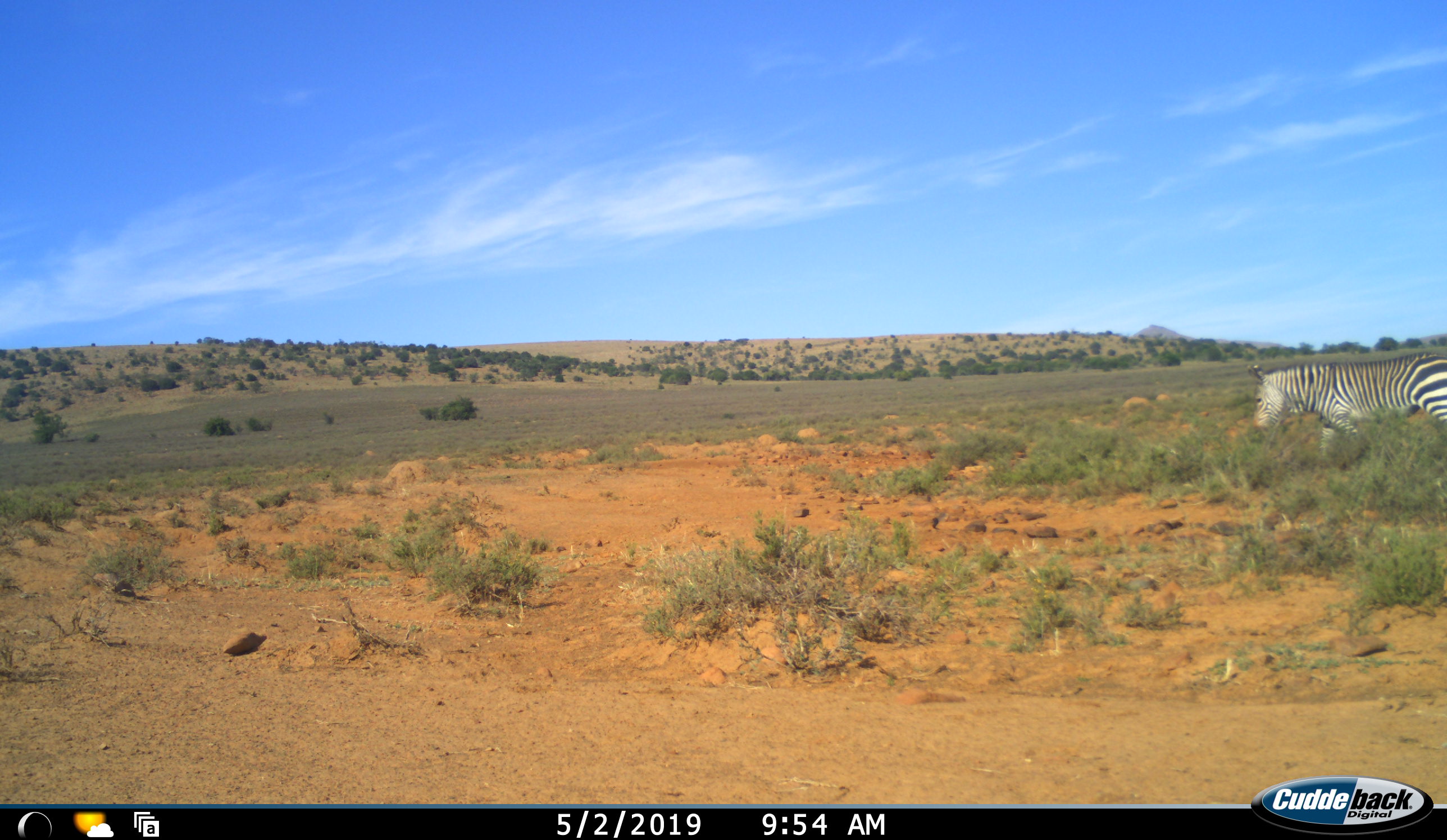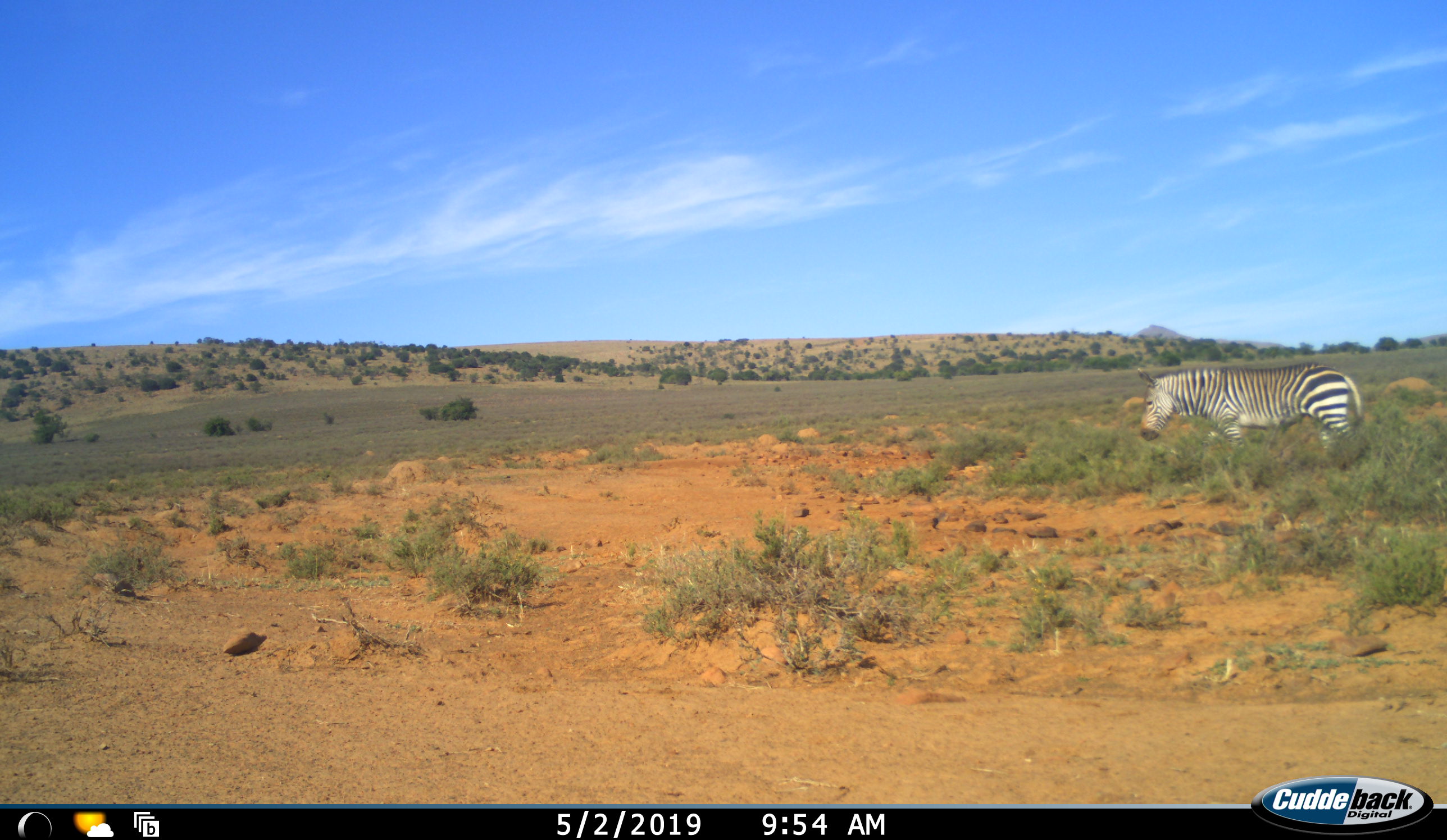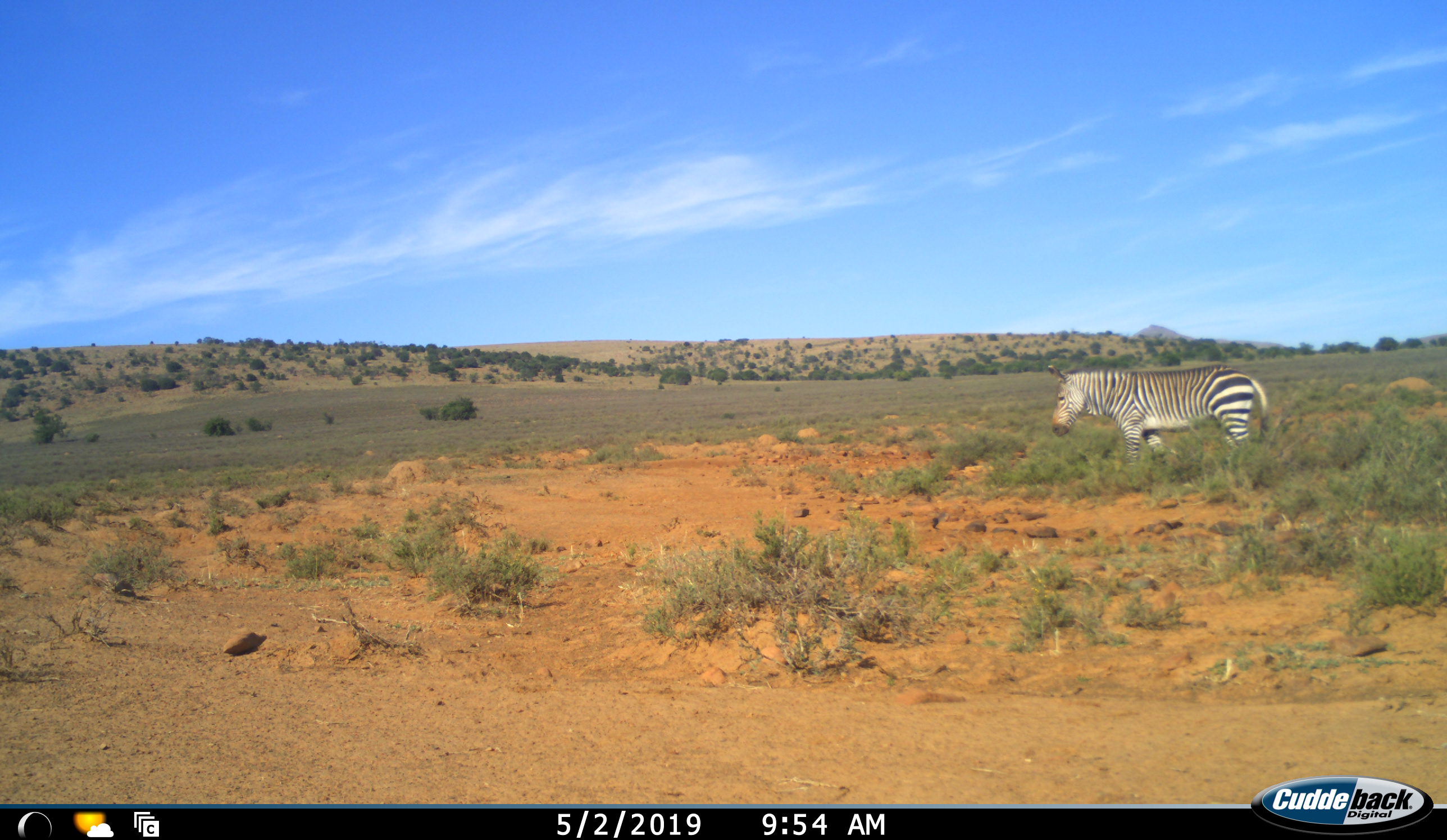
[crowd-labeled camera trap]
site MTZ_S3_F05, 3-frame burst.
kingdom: Animalia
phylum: Chordata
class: Mammalia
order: Perissodactyla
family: Equidae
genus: Equus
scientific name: Equus zebra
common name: mountain zebra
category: zebramountain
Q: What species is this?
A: Zebramountain (mountain zebra) (Equus zebra).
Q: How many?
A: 1.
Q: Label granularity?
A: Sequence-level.